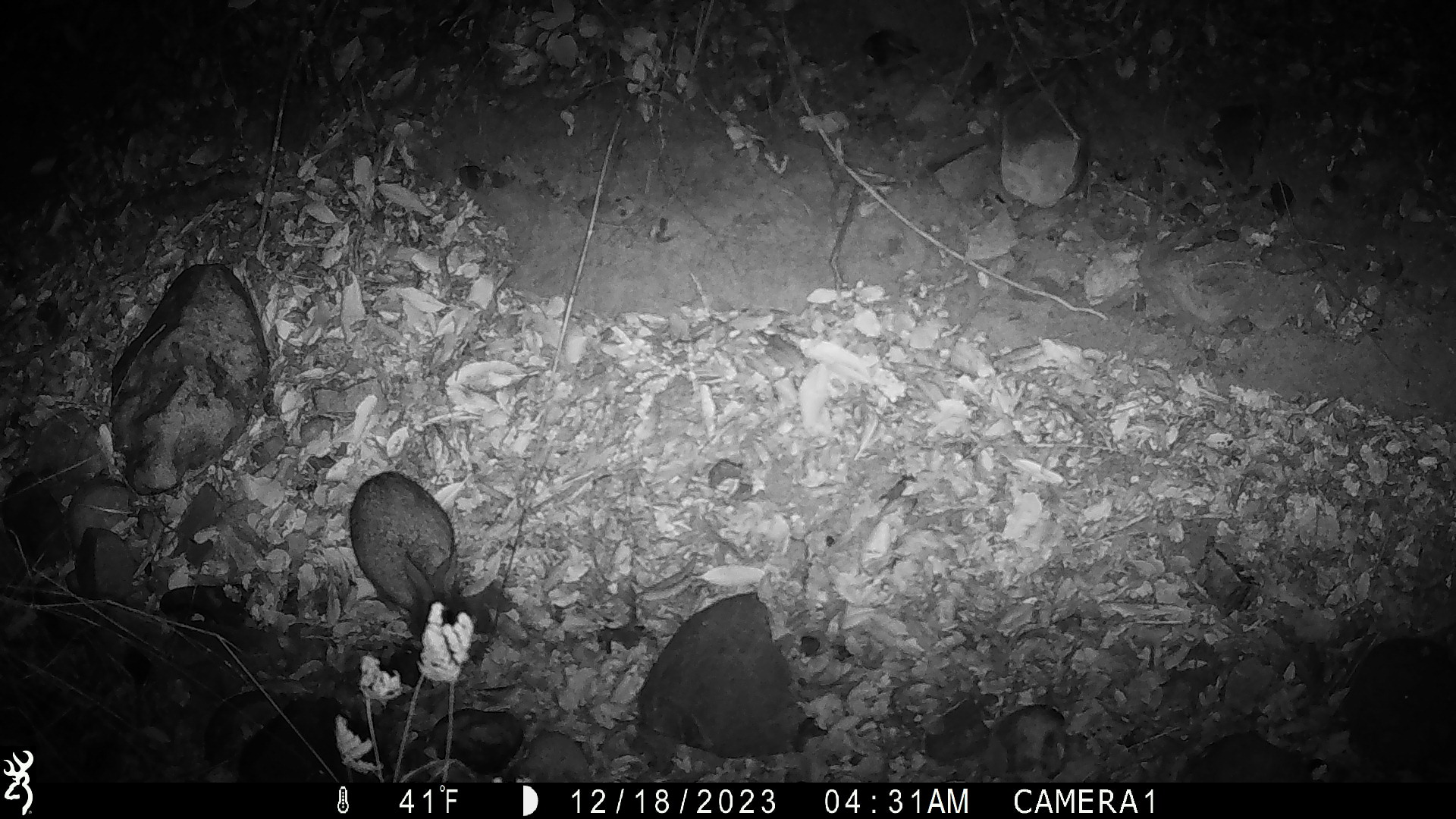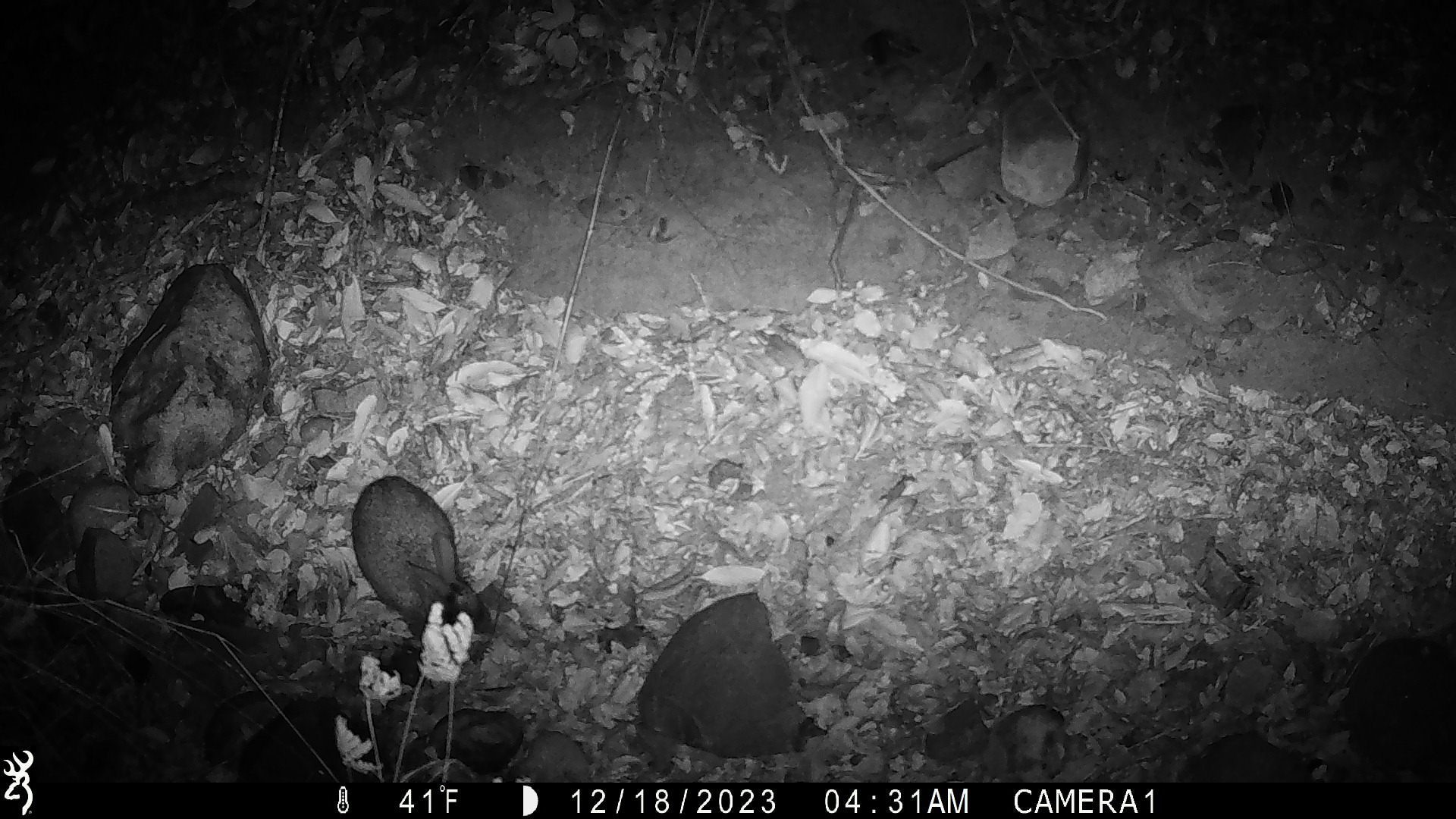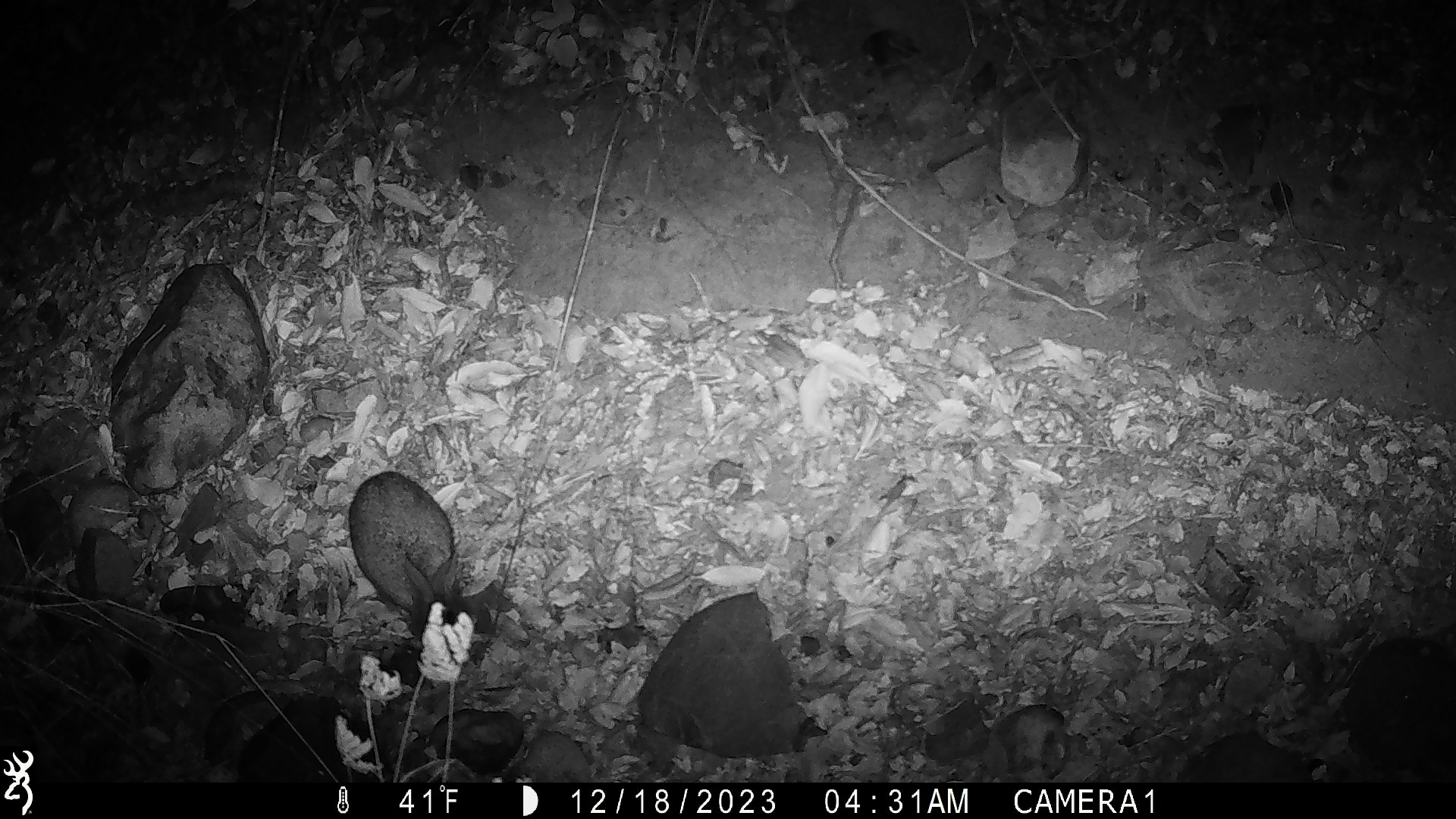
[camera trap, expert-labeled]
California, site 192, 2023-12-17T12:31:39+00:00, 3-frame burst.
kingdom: Animalia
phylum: Chordata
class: Mammalia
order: Lagomorpha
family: Leporidae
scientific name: Leporidae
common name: rabbit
Rabbit (Leporidae).